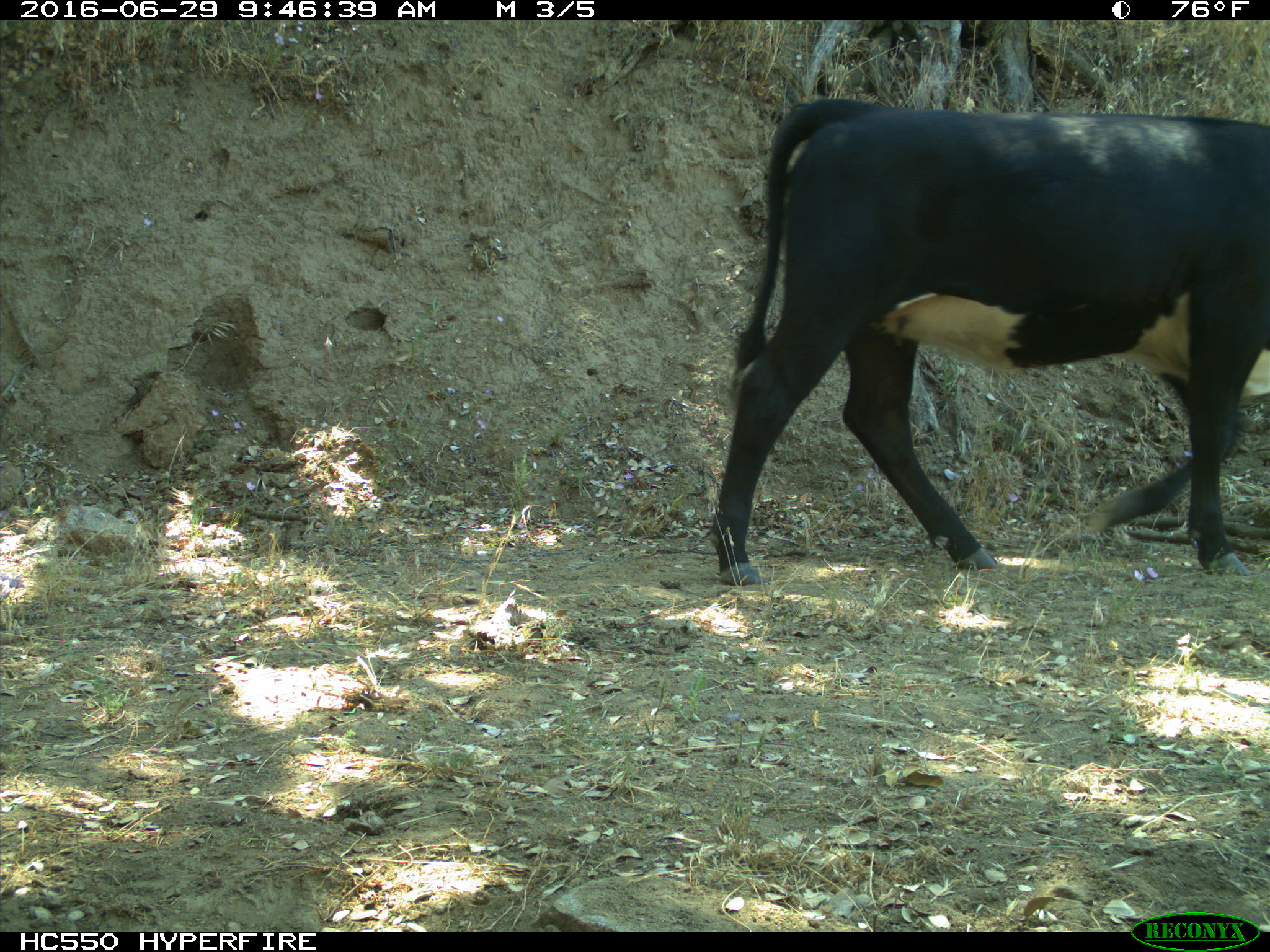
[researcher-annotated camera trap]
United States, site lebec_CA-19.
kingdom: Animalia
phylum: Chordata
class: Mammalia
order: Artiodactyla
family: Bovidae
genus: Bos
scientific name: Bos taurus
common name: domestic cow